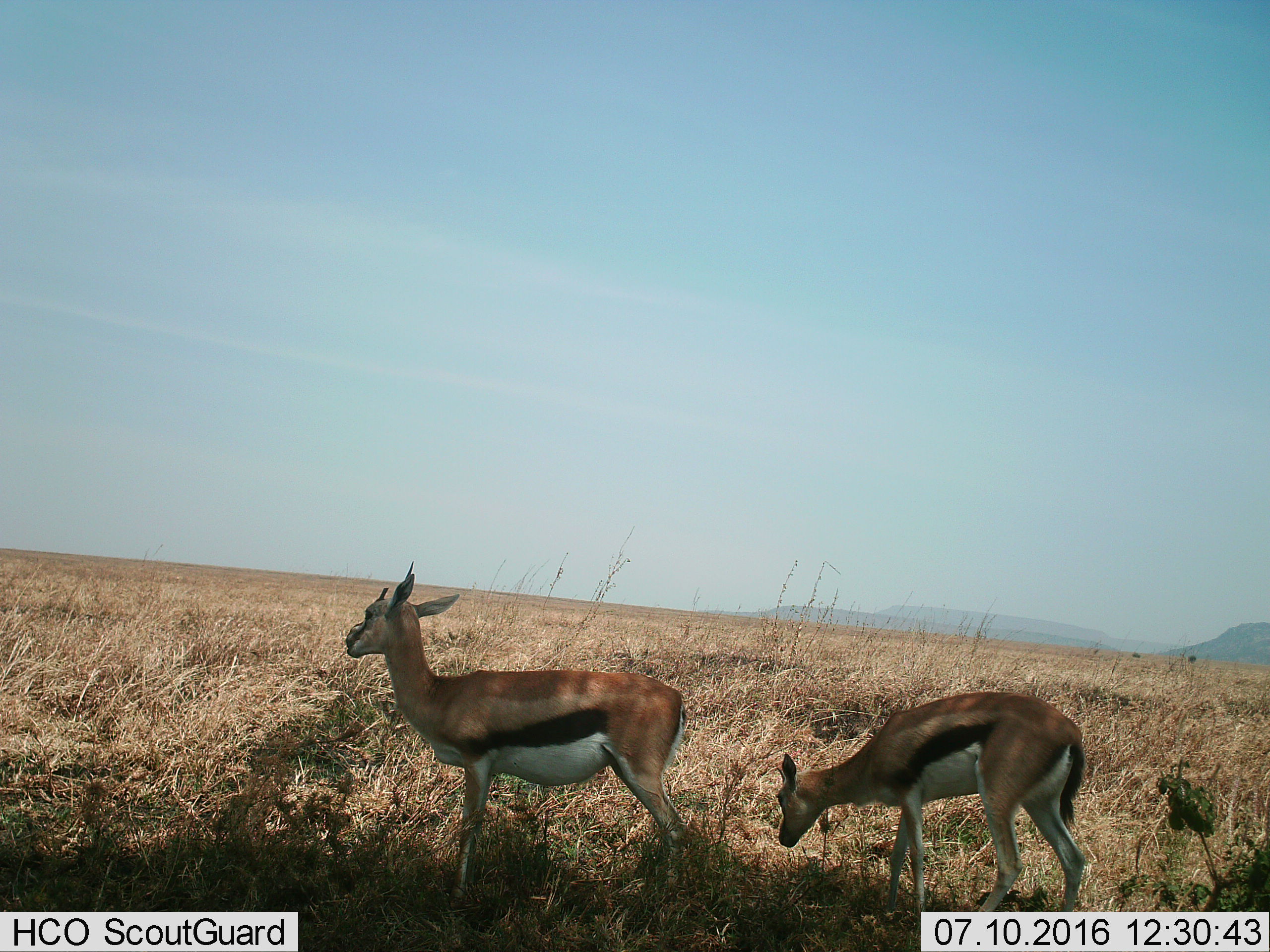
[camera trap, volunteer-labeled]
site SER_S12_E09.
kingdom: Animalia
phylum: Chordata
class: Mammalia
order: Artiodactyla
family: Bovidae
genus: Eudorcas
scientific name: Eudorcas thomsonii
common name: thomson's gazelle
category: gazellethomsons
Gazellethomsons (thomson's gazelle) (Eudorcas thomsonii), count 2. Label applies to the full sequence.